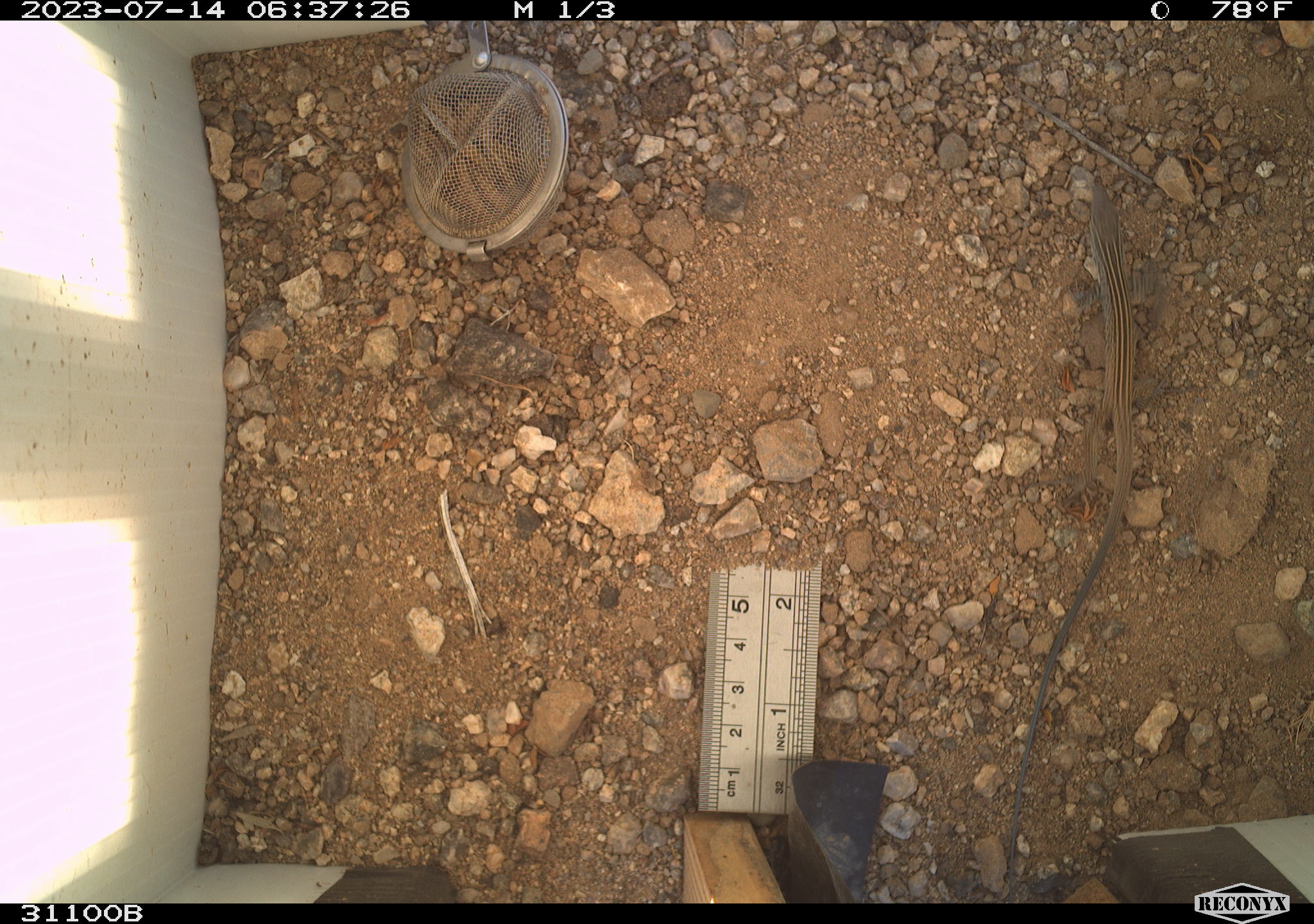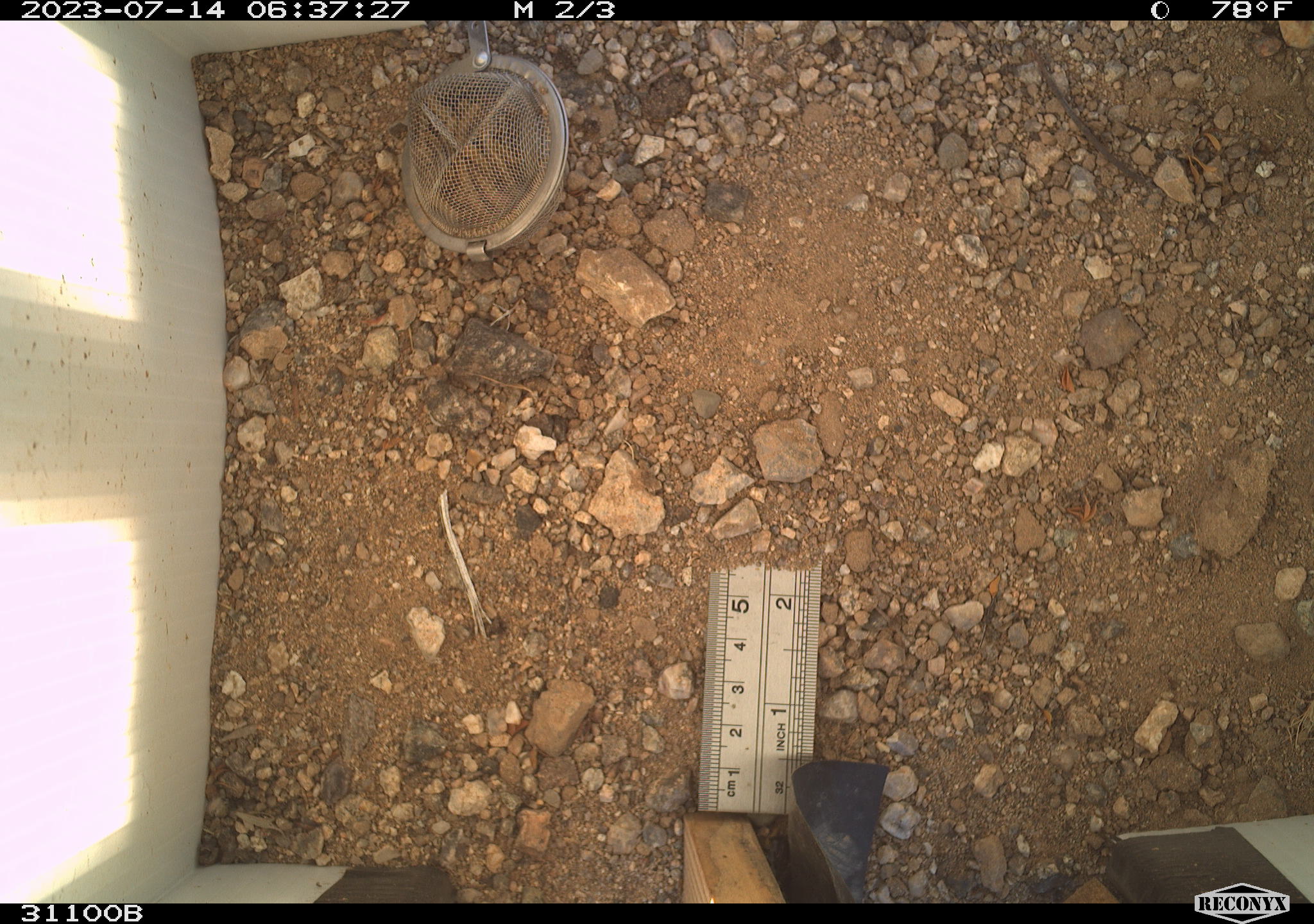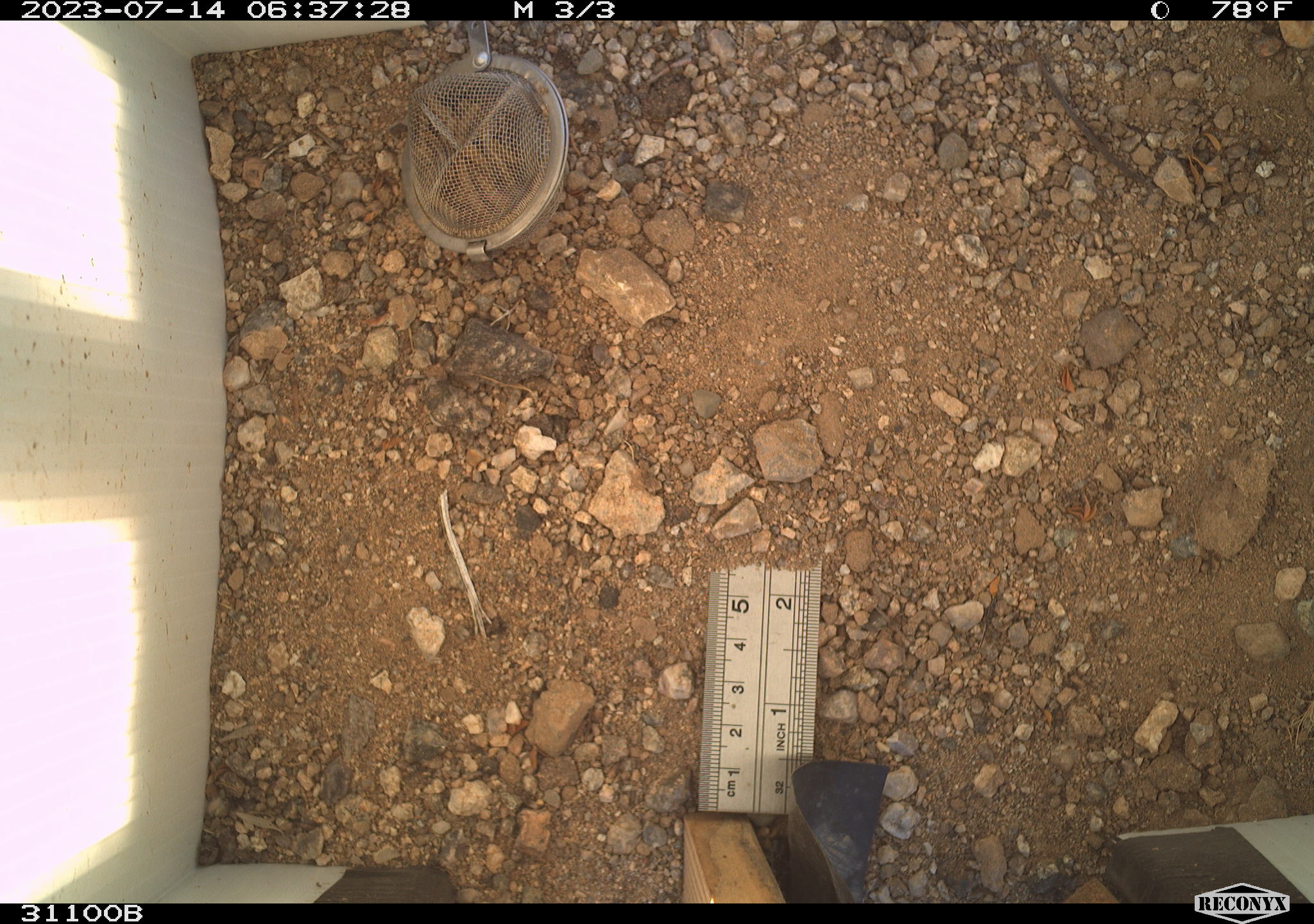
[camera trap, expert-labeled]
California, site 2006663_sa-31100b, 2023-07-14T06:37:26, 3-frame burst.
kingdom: Animalia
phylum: Chordata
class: Reptilia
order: Squamata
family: Teiidae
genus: Aspidoscelis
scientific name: Aspidoscelis tigris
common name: western whiptail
Western whiptail (Aspidoscelis tigris).